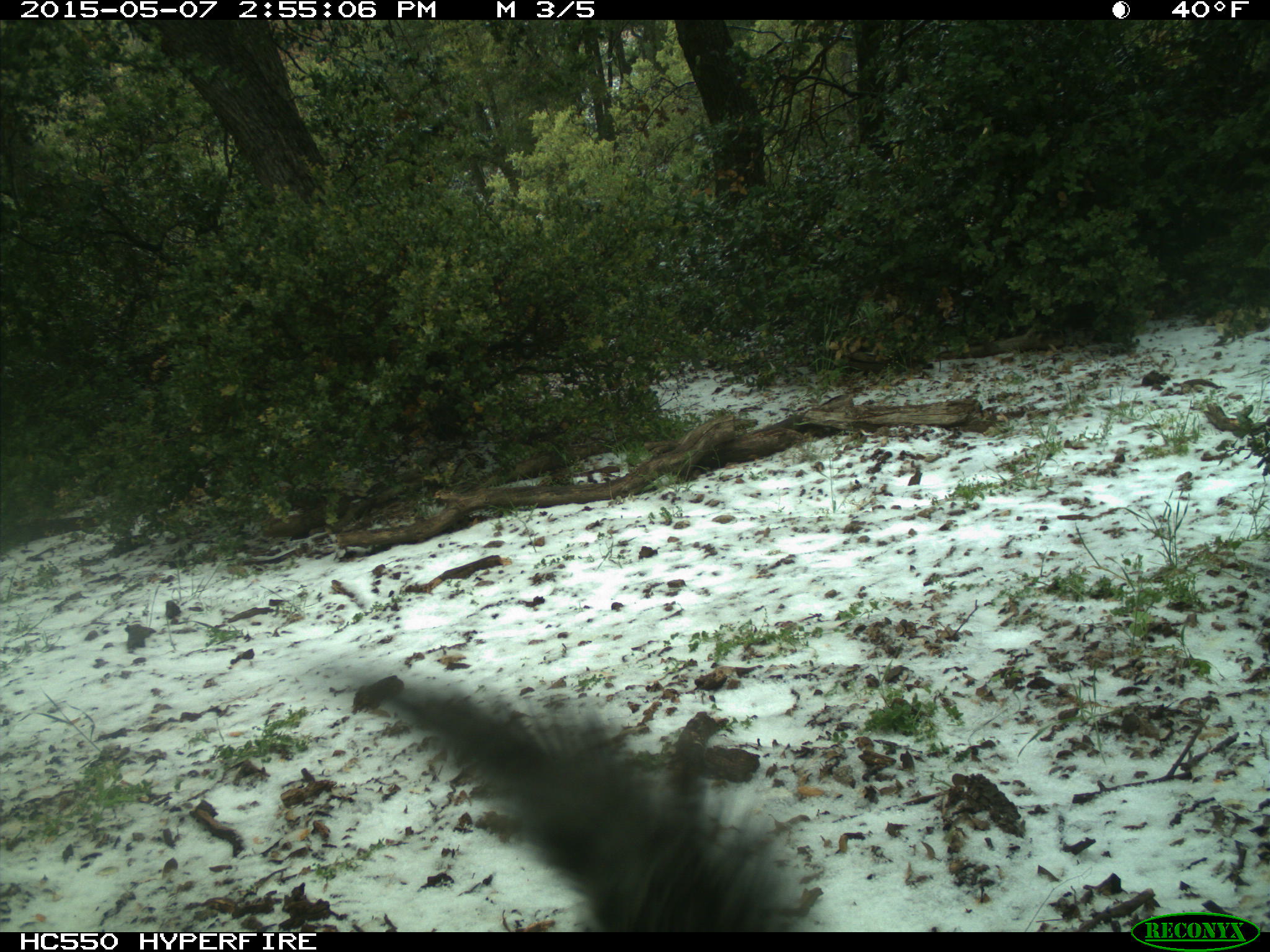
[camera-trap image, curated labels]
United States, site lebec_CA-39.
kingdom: Animalia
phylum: Chordata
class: Mammalia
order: Rodentia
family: Sciuridae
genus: Sciurus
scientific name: Sciurus carolinensis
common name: eastern gray squirrel